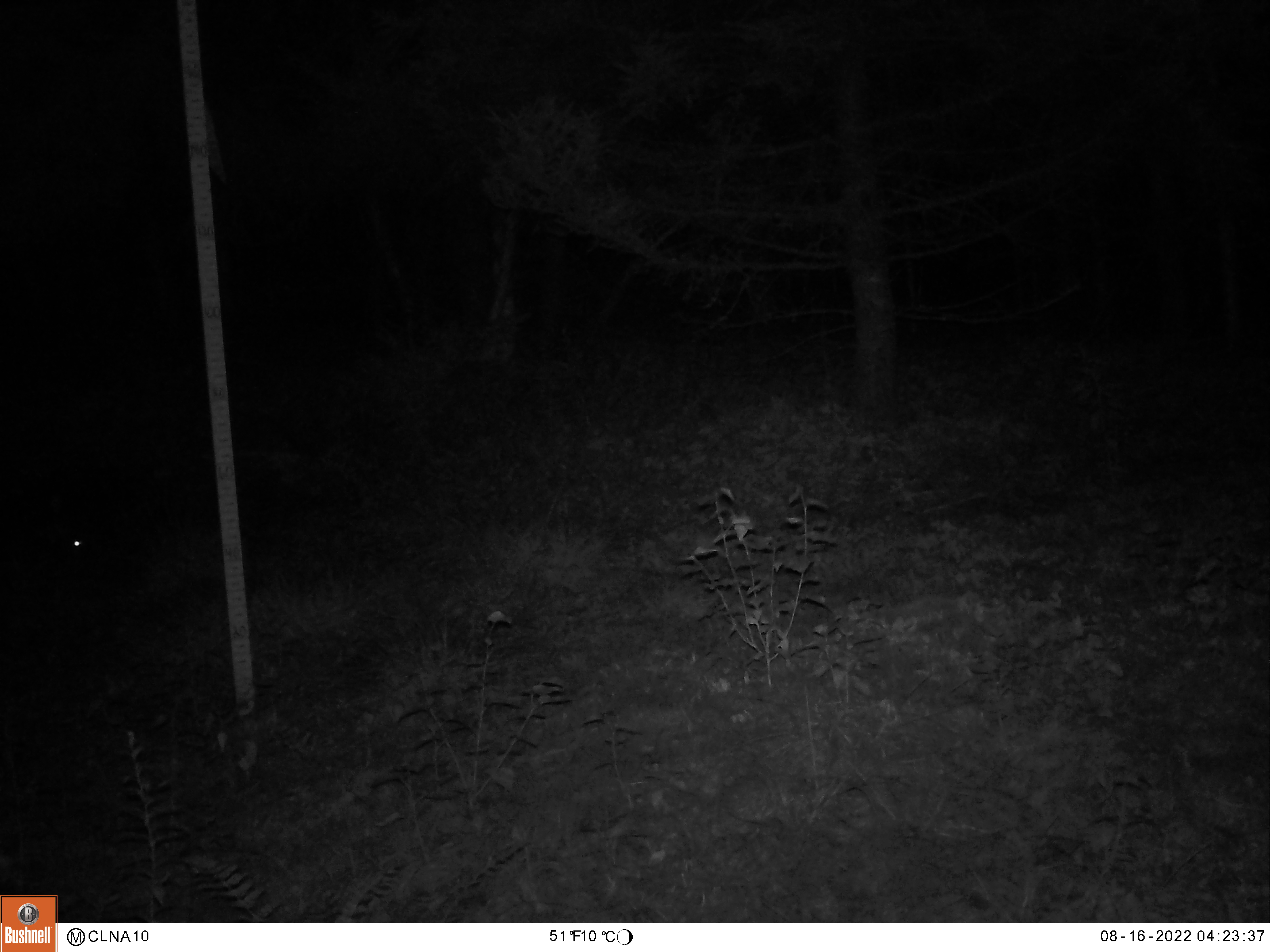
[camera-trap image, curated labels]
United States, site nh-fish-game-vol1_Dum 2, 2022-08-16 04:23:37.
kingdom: Animalia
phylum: Chordata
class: Mammalia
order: Lagomorpha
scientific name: Lagomorpha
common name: rabbit or hare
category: rabbit or hare sp.